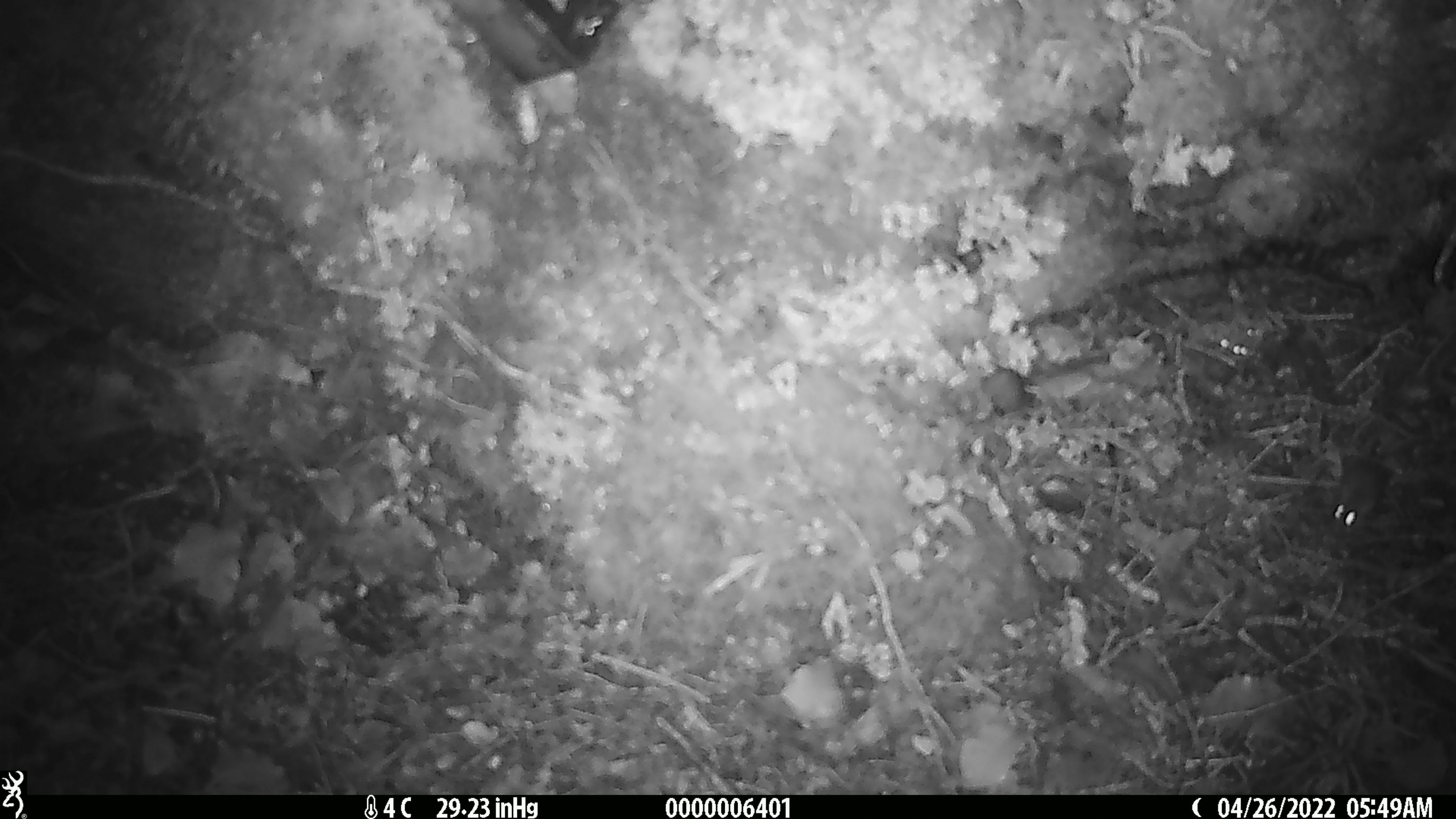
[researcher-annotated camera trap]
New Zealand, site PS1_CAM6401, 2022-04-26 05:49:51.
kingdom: Animalia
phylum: Chordata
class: Mammalia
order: Rodentia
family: Muridae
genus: Mus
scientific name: Mus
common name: mouse